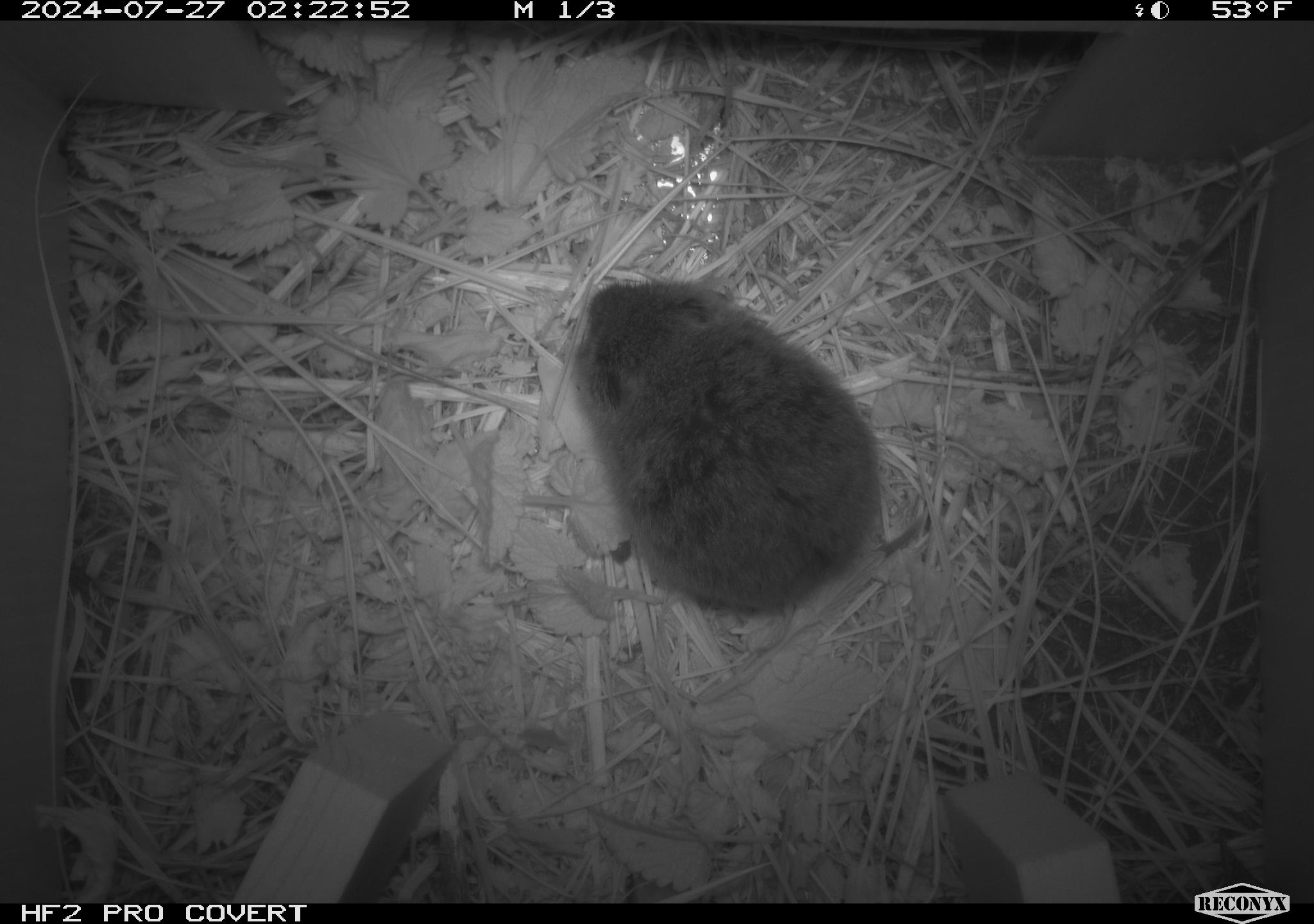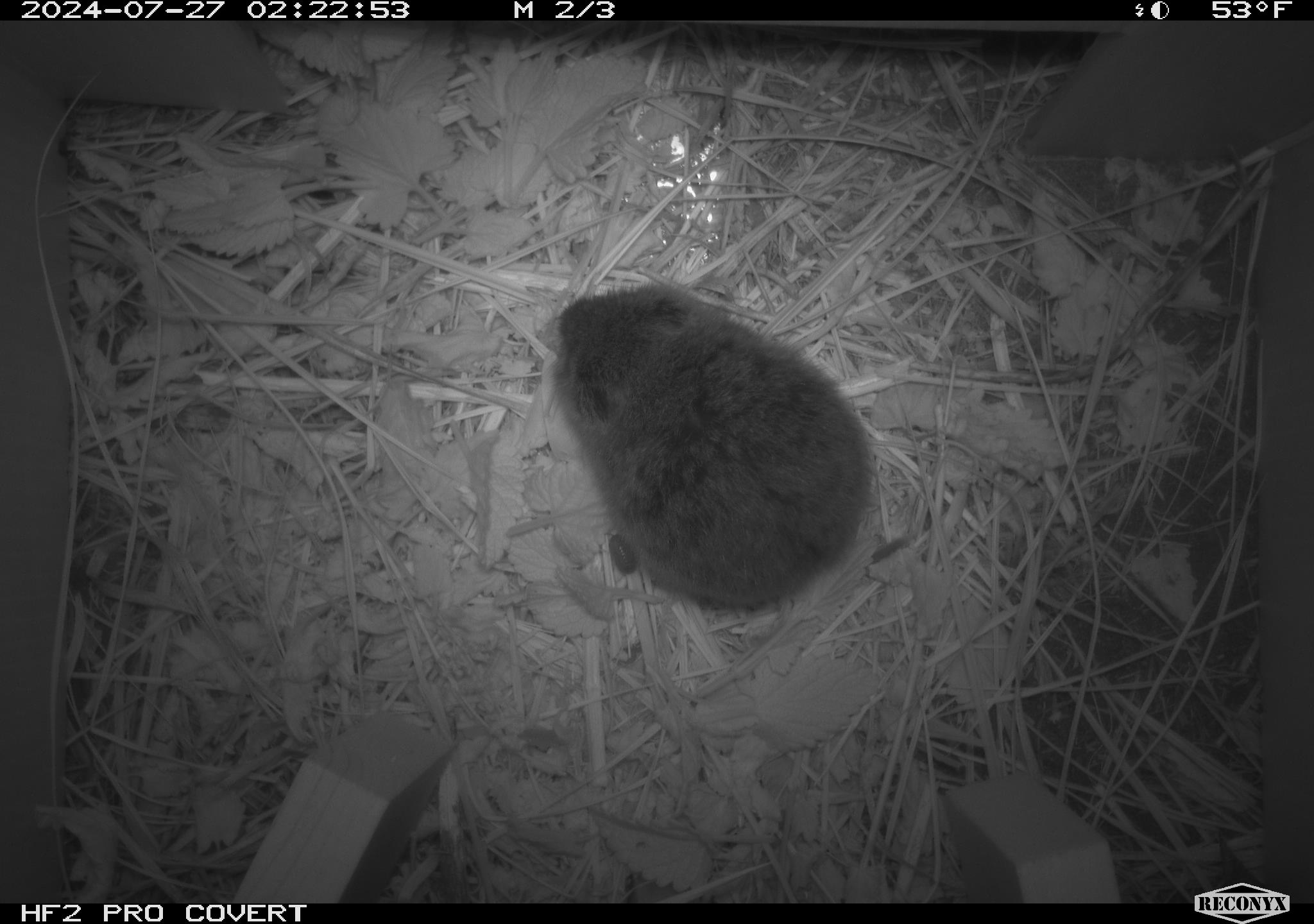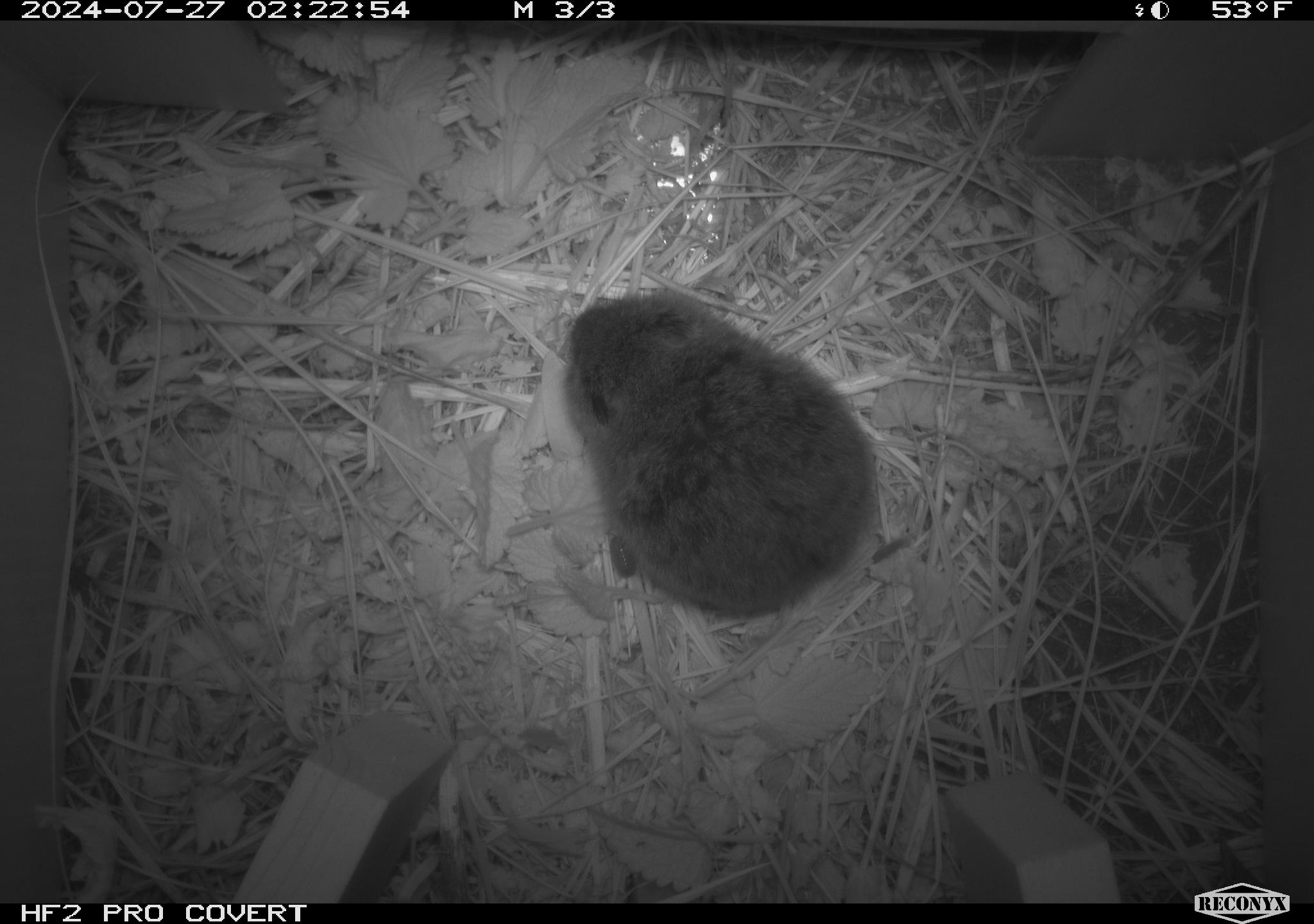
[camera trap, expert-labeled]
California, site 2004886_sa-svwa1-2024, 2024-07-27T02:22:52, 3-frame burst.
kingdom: Animalia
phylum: Chordata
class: Mammalia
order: Rodentia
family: Cricetidae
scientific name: Arvicolinae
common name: voles, lemmings, and muskrats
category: arvicolinae subfamily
Arvicolinae subfamily (voles, lemmings, and muskrats) (Arvicolinae).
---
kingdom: Animalia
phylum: Arthropoda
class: Malacostraca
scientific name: Malacostraca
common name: amphipods, crabs, isopods, krill, lobsters and shrimps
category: malacostracan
Malacostracan (amphipods, crabs, isopods, krill, lobsters and shrimps) (Malacostraca).